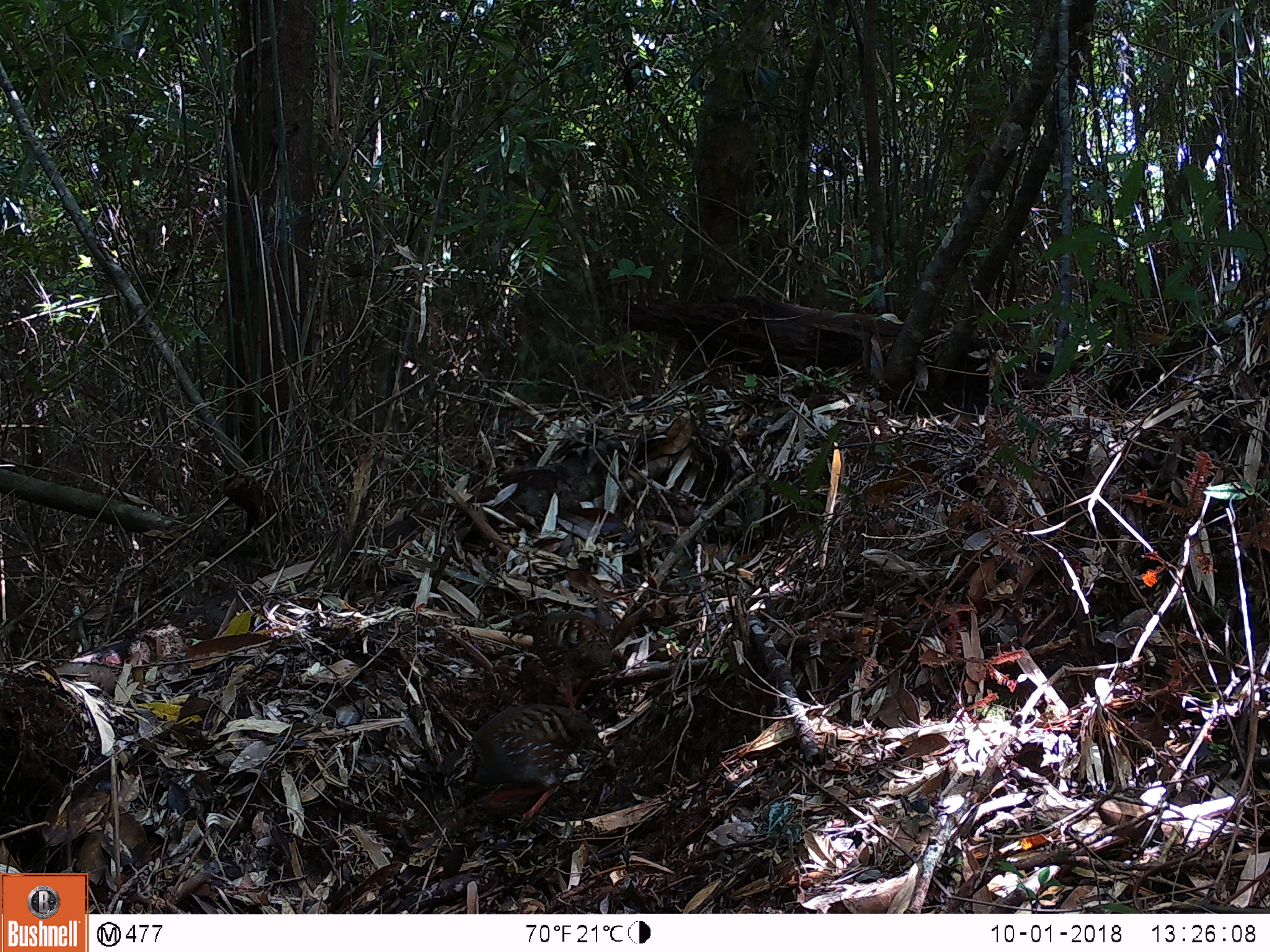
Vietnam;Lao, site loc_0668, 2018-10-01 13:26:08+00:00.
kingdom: Animalia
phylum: Chordata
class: Aves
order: Galliformes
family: Phasianidae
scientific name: Phasianidae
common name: partridge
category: unidentified partridge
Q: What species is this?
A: Unidentified partridge (partridge) (Phasianidae).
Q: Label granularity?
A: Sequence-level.